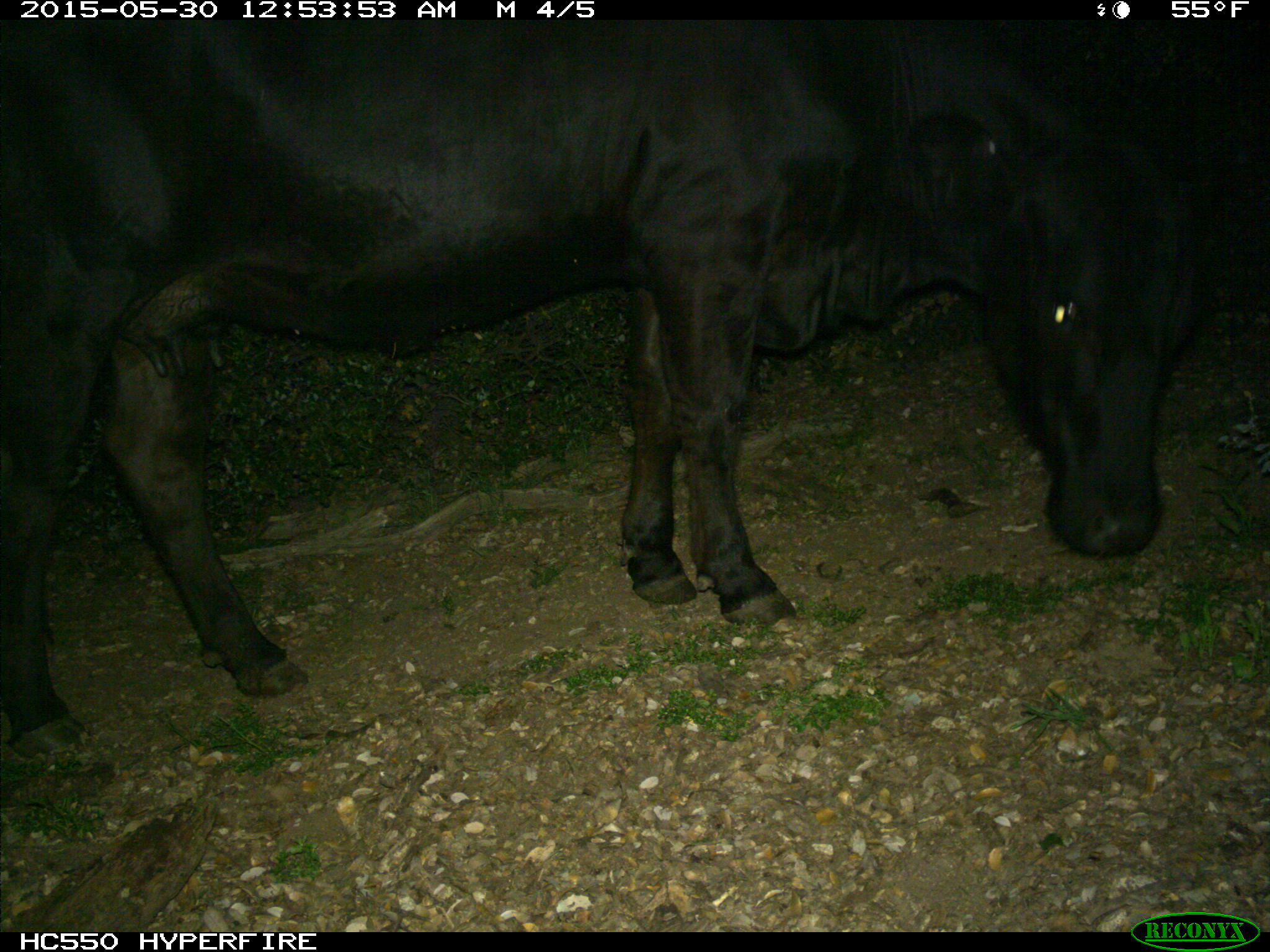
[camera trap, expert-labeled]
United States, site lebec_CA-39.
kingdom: Animalia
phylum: Chordata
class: Mammalia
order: Artiodactyla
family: Bovidae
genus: Bos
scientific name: Bos taurus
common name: domestic cow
Bos taurus (domestic cow).